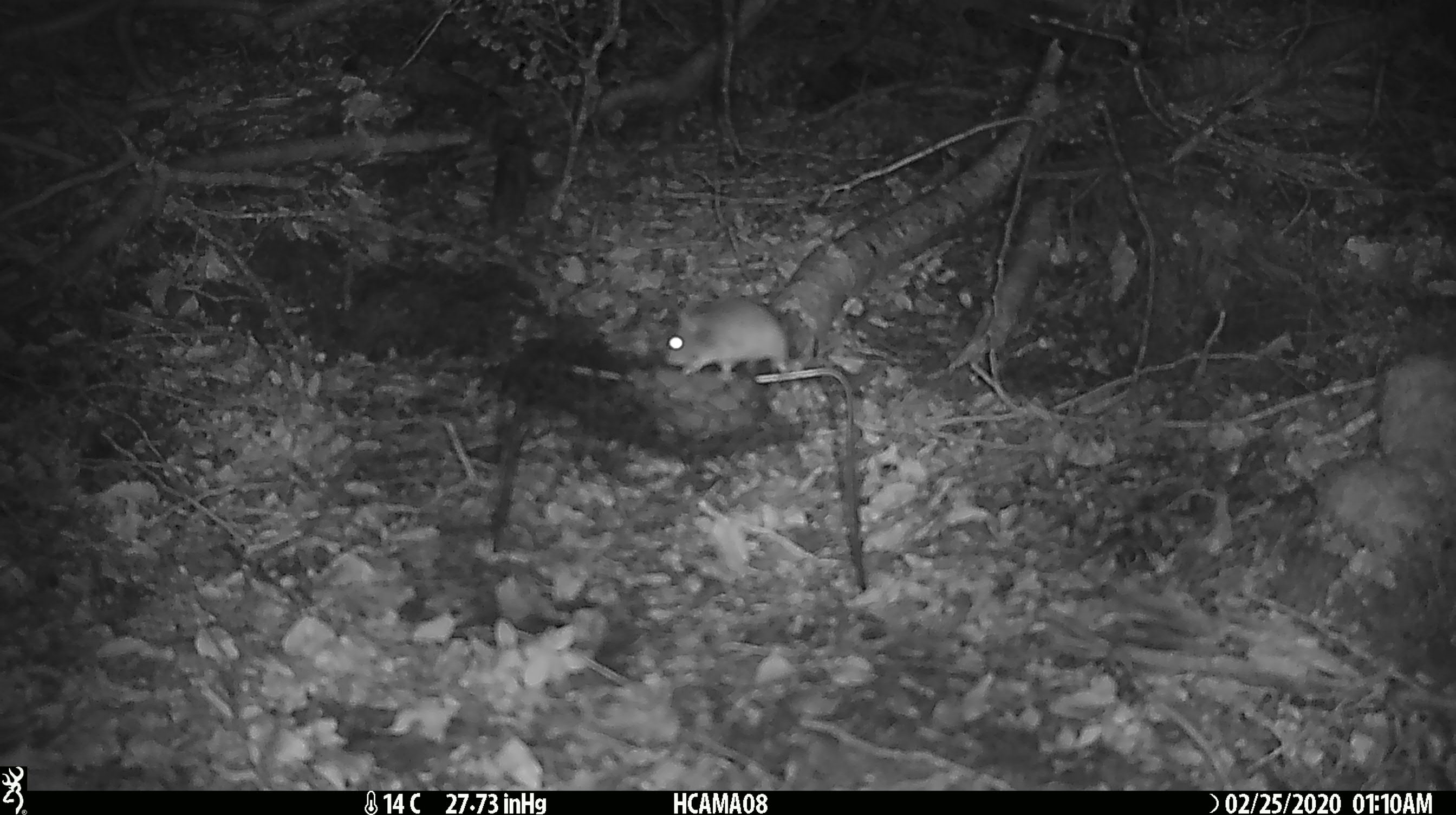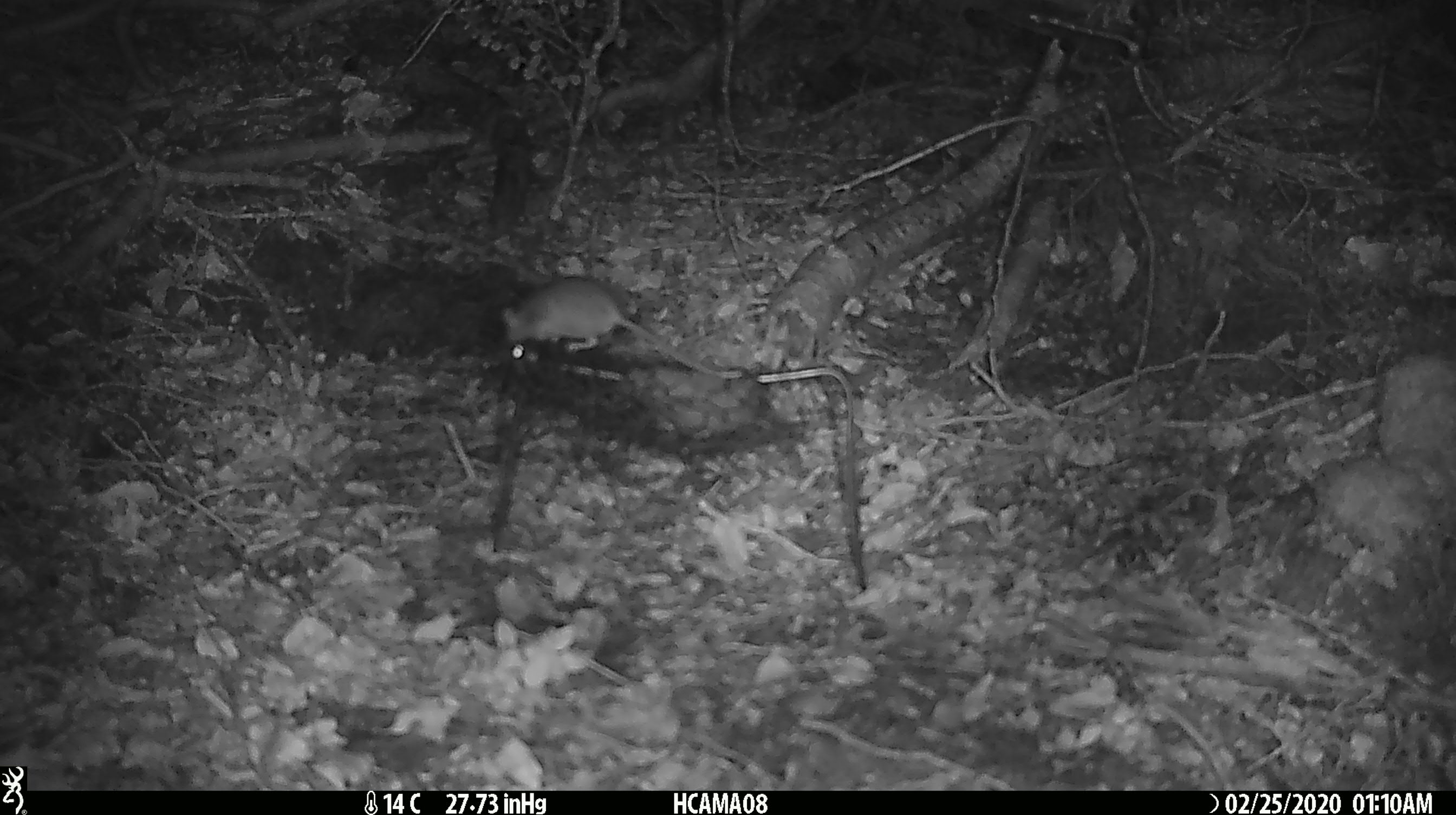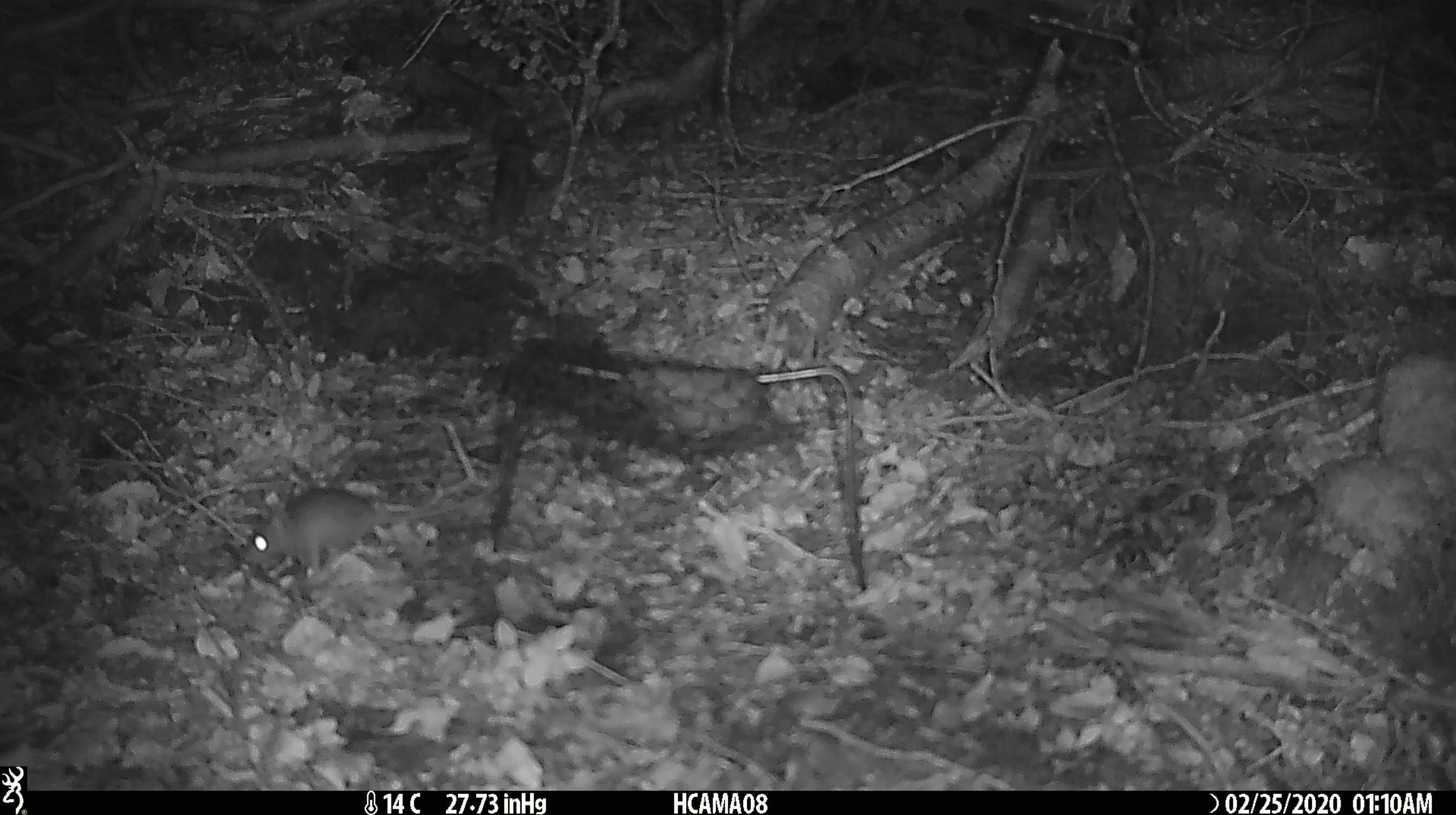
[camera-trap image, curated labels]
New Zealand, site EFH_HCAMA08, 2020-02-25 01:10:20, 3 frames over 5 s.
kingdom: Animalia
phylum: Chordata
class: Mammalia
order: Rodentia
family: Muridae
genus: Mus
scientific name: Mus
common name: mouse